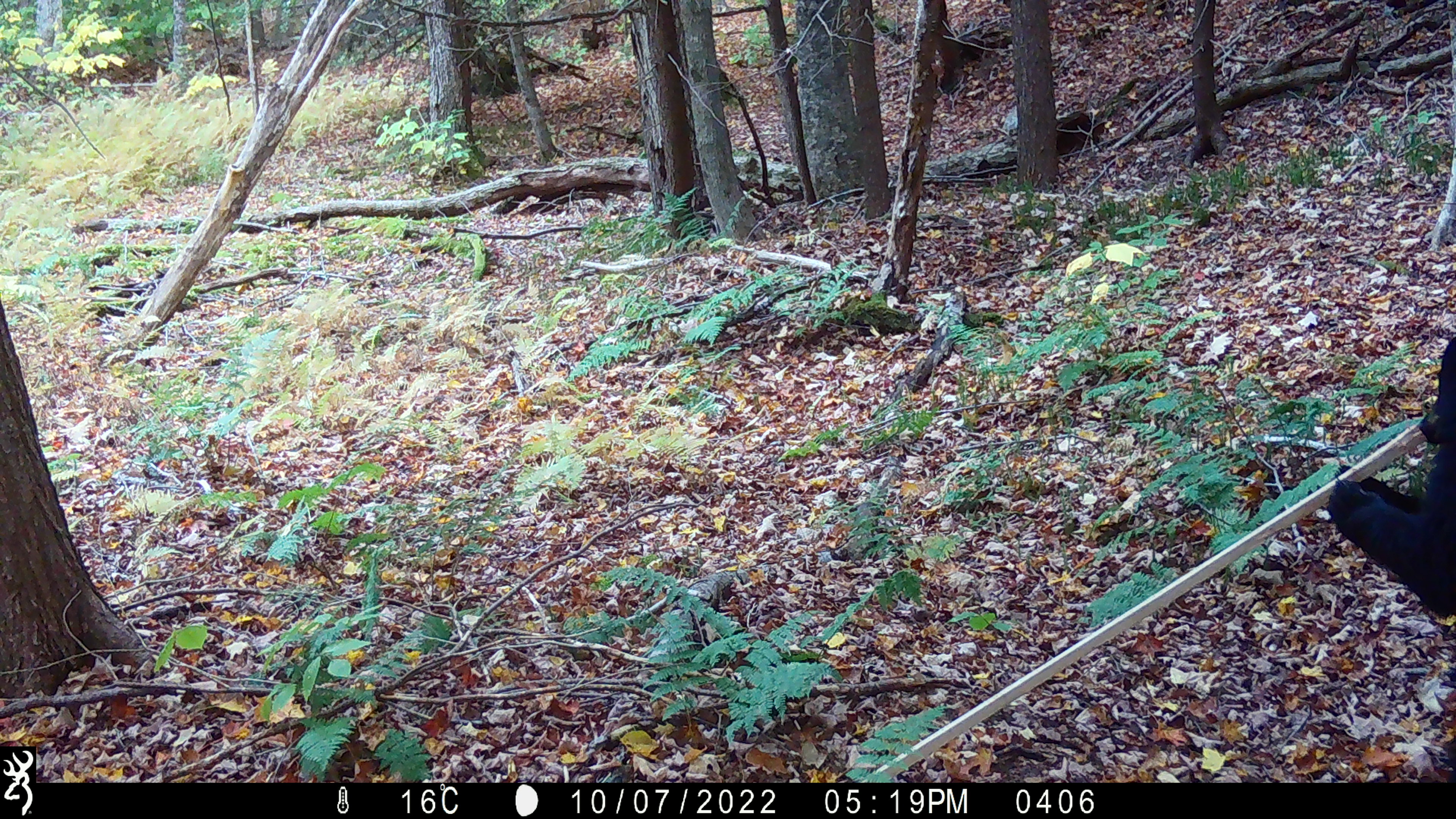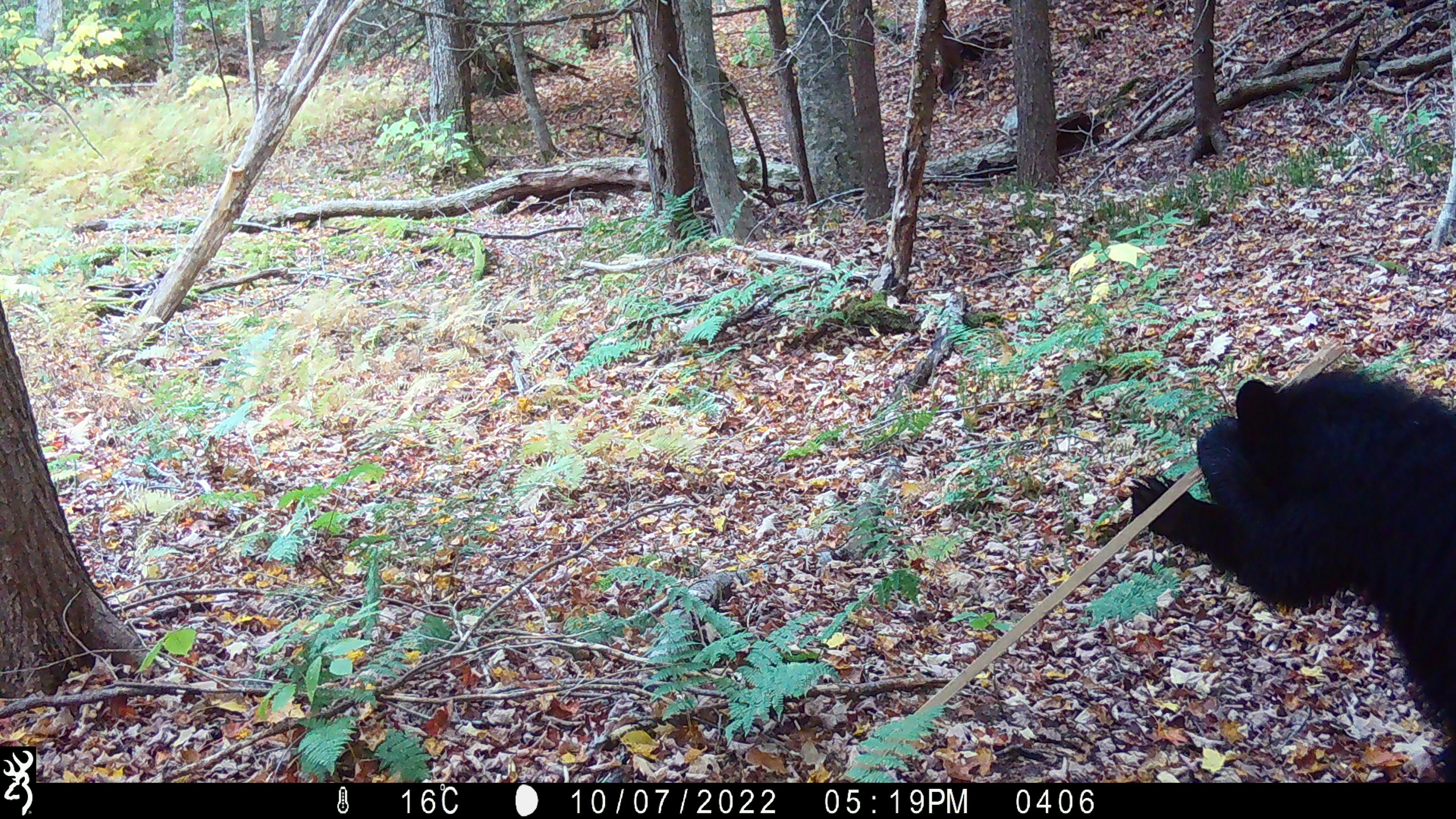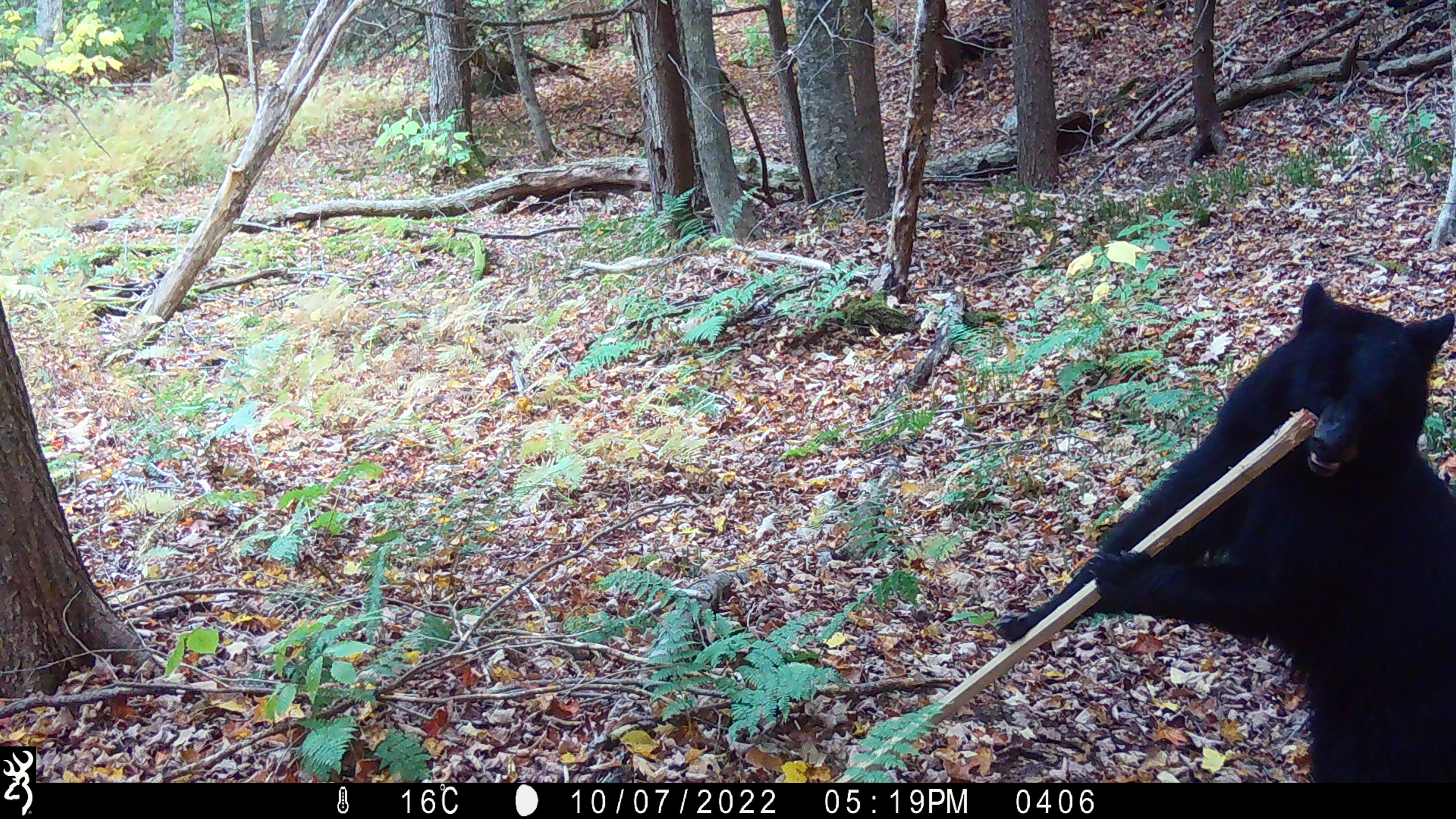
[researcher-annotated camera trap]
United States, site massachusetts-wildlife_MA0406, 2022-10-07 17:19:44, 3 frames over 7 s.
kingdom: Animalia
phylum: Chordata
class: Mammalia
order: Carnivora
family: Ursidae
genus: Ursus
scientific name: Ursus americanus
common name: black bear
Black bear (Ursus americanus).